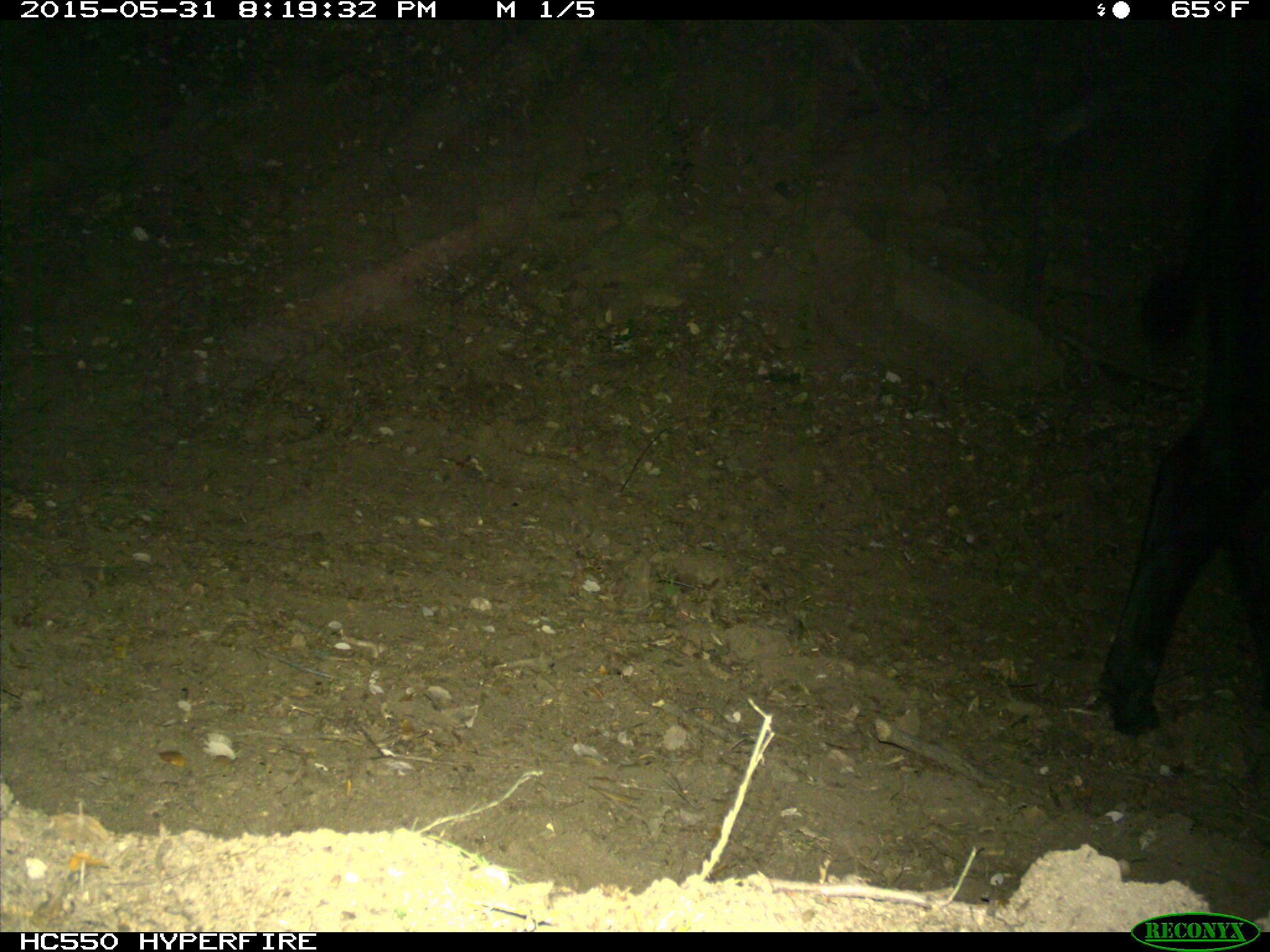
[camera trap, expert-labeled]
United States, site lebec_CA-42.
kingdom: Animalia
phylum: Chordata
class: Mammalia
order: Artiodactyla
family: Bovidae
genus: Bos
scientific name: Bos taurus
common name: domestic cow